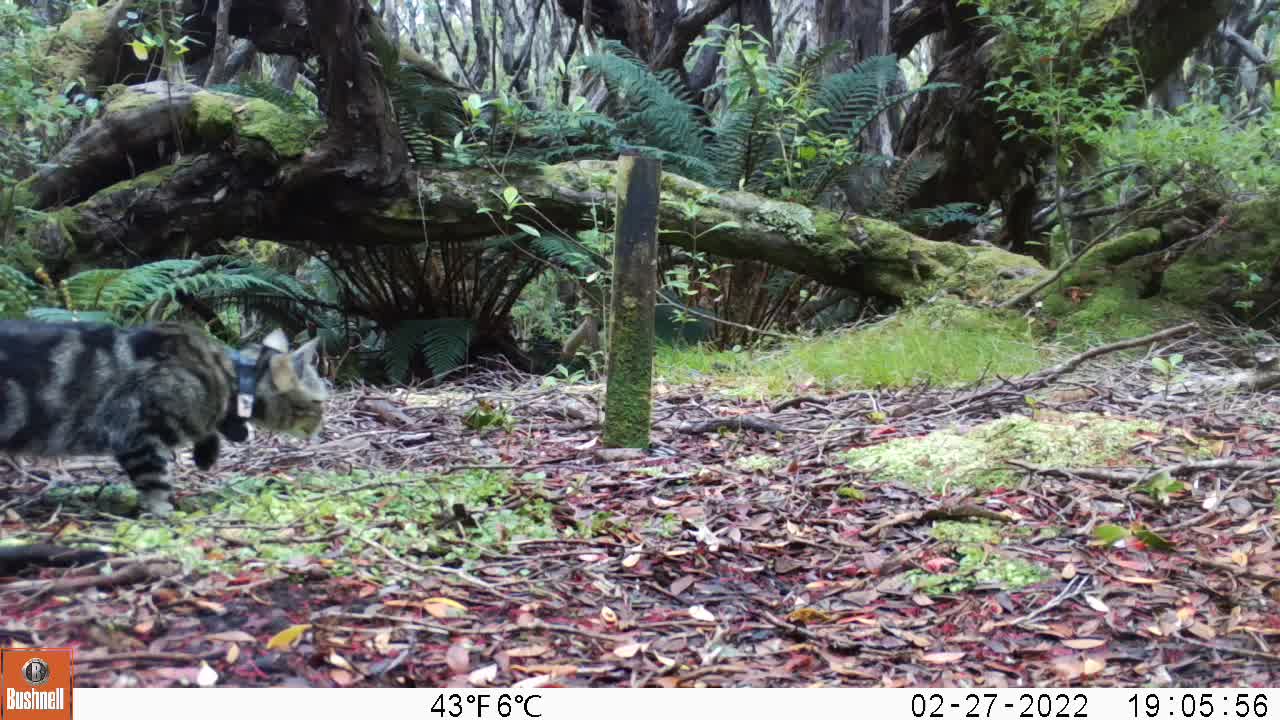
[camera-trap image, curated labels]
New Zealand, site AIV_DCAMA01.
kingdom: Animalia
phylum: Chordata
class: Mammalia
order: Carnivora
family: Felidae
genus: Felis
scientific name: Felis catus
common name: domestic cat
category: cat